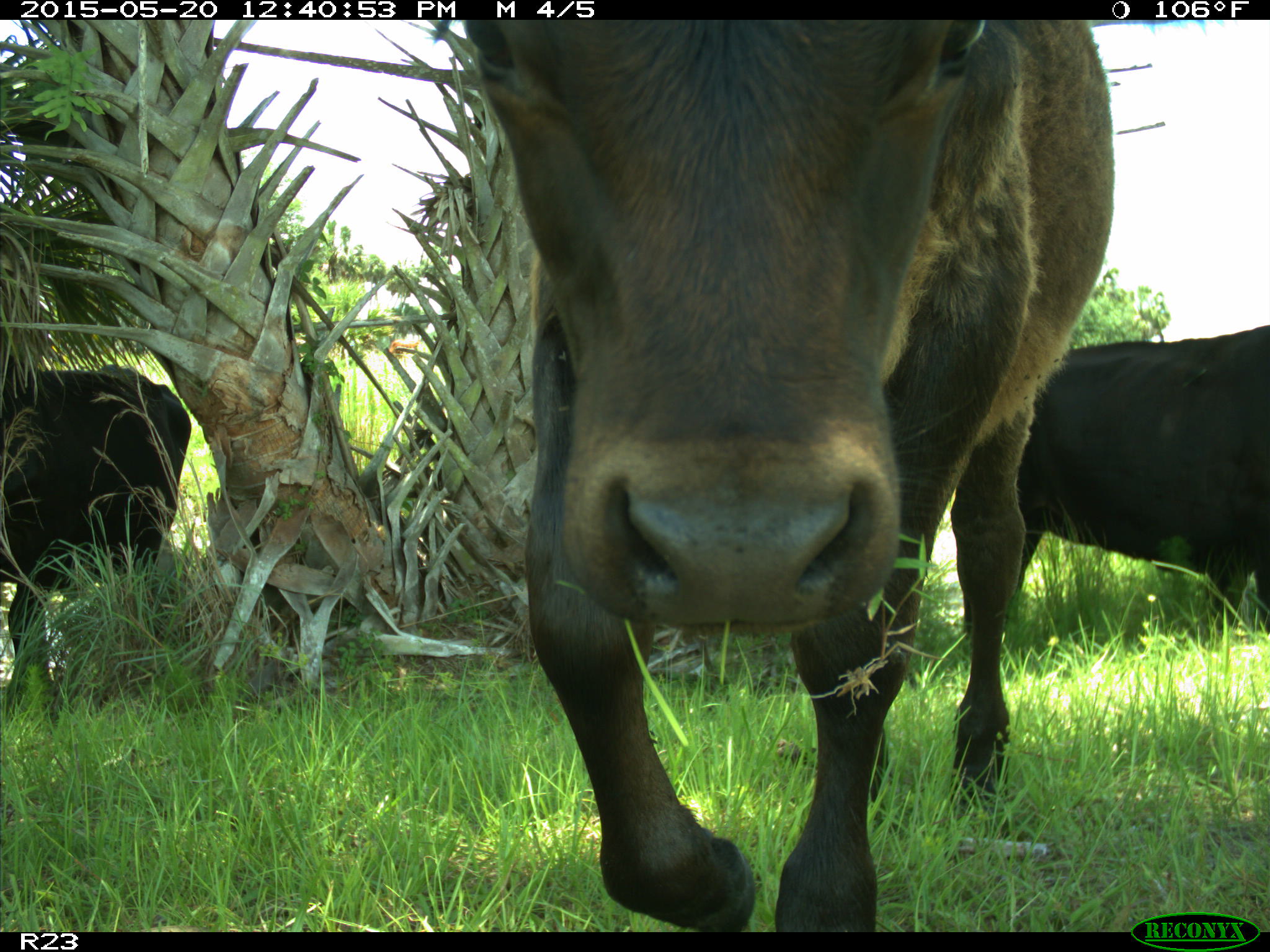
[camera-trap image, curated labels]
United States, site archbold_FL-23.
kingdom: Animalia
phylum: Chordata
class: Mammalia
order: Artiodactyla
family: Bovidae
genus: Bos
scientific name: Bos taurus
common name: domestic cow